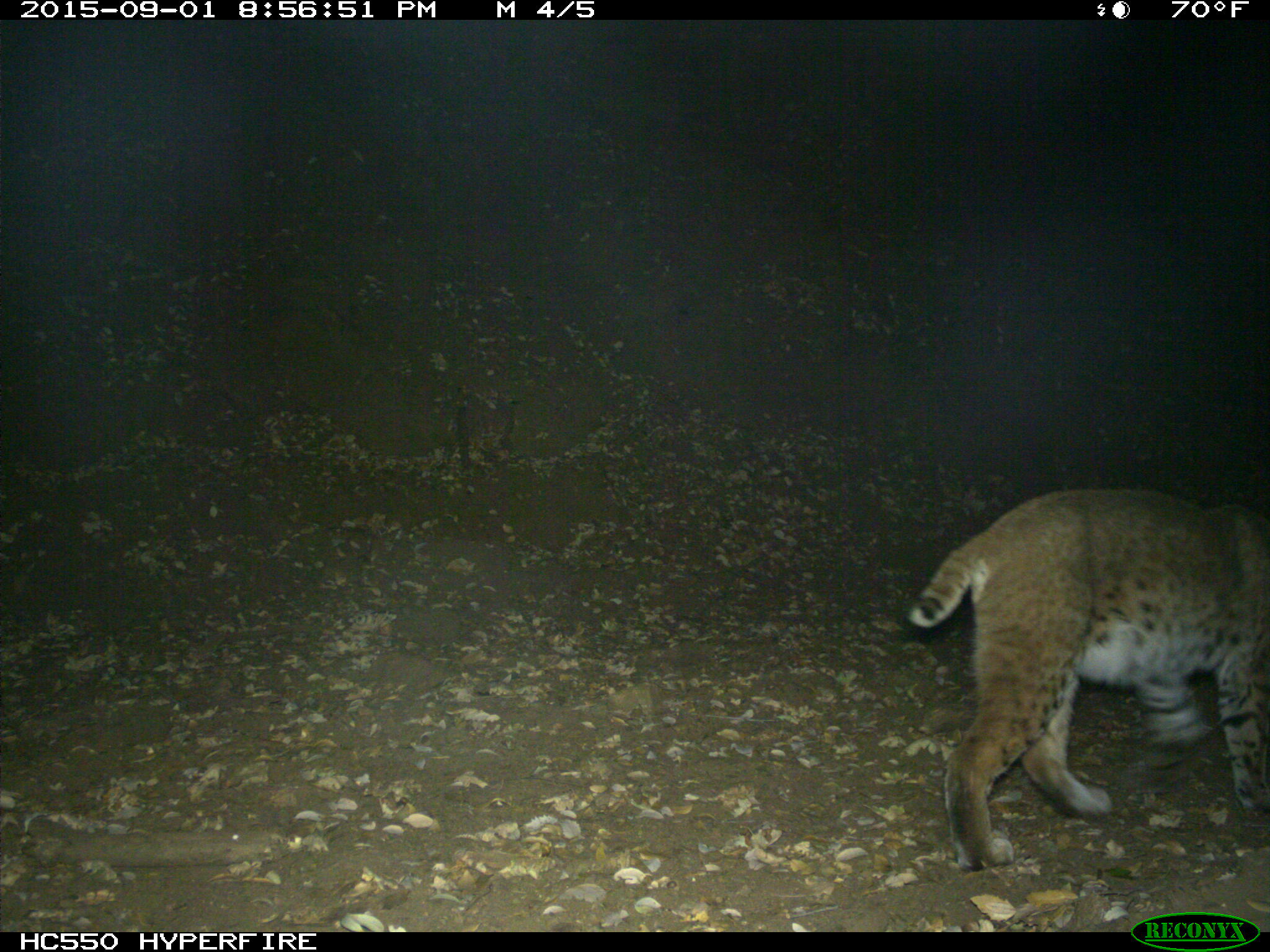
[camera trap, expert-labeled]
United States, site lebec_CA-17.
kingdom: Animalia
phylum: Chordata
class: Mammalia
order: Carnivora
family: Felidae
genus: Lynx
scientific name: Lynx rufus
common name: bobcat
Lynx rufus (bobcat).